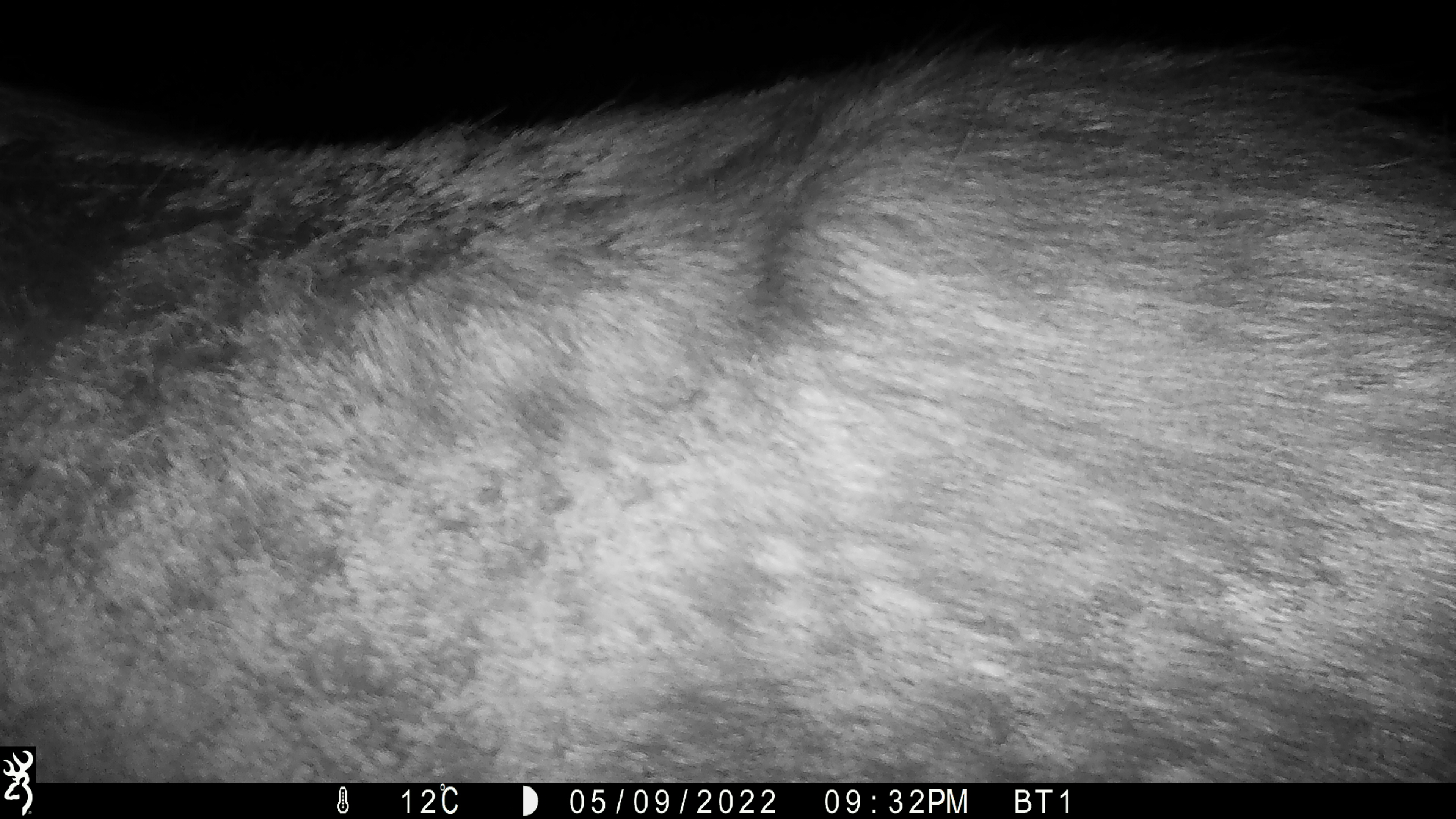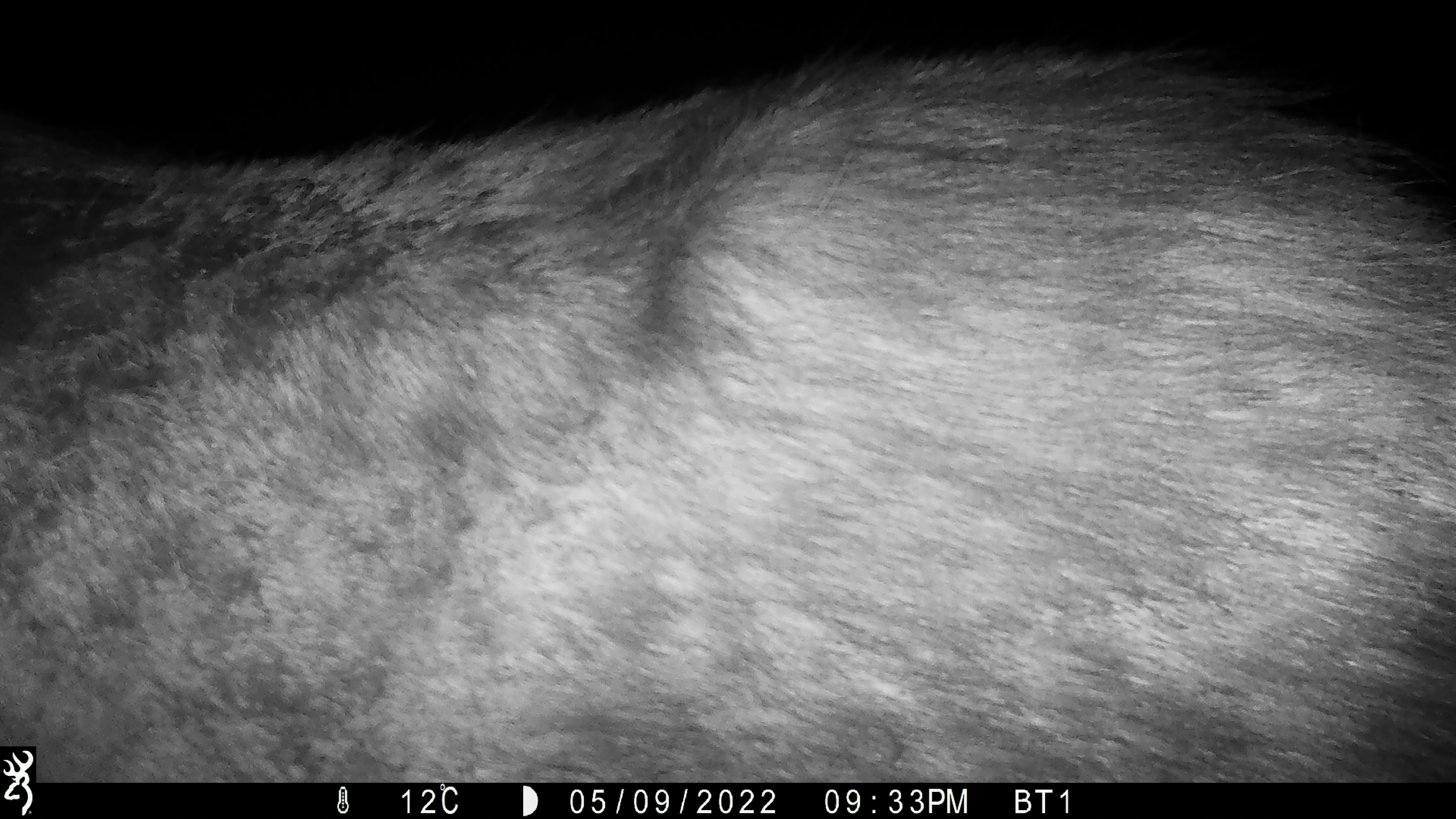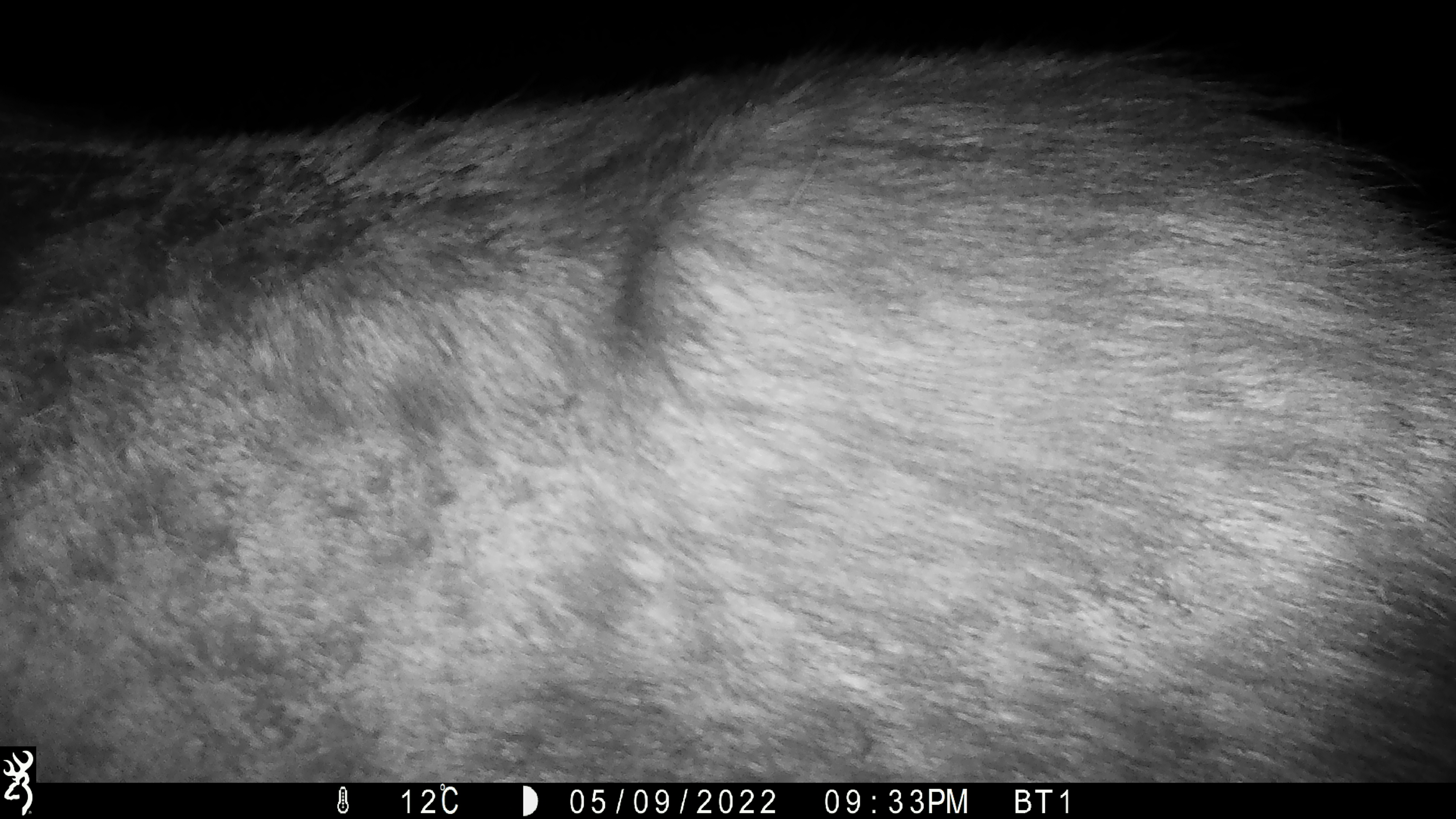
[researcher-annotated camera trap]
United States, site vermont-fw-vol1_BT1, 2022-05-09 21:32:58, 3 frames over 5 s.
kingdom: Animalia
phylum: Chordata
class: Mammalia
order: Artiodactyla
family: Cervidae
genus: Alces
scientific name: Alces alces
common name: moose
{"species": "moose (Alces alces)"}